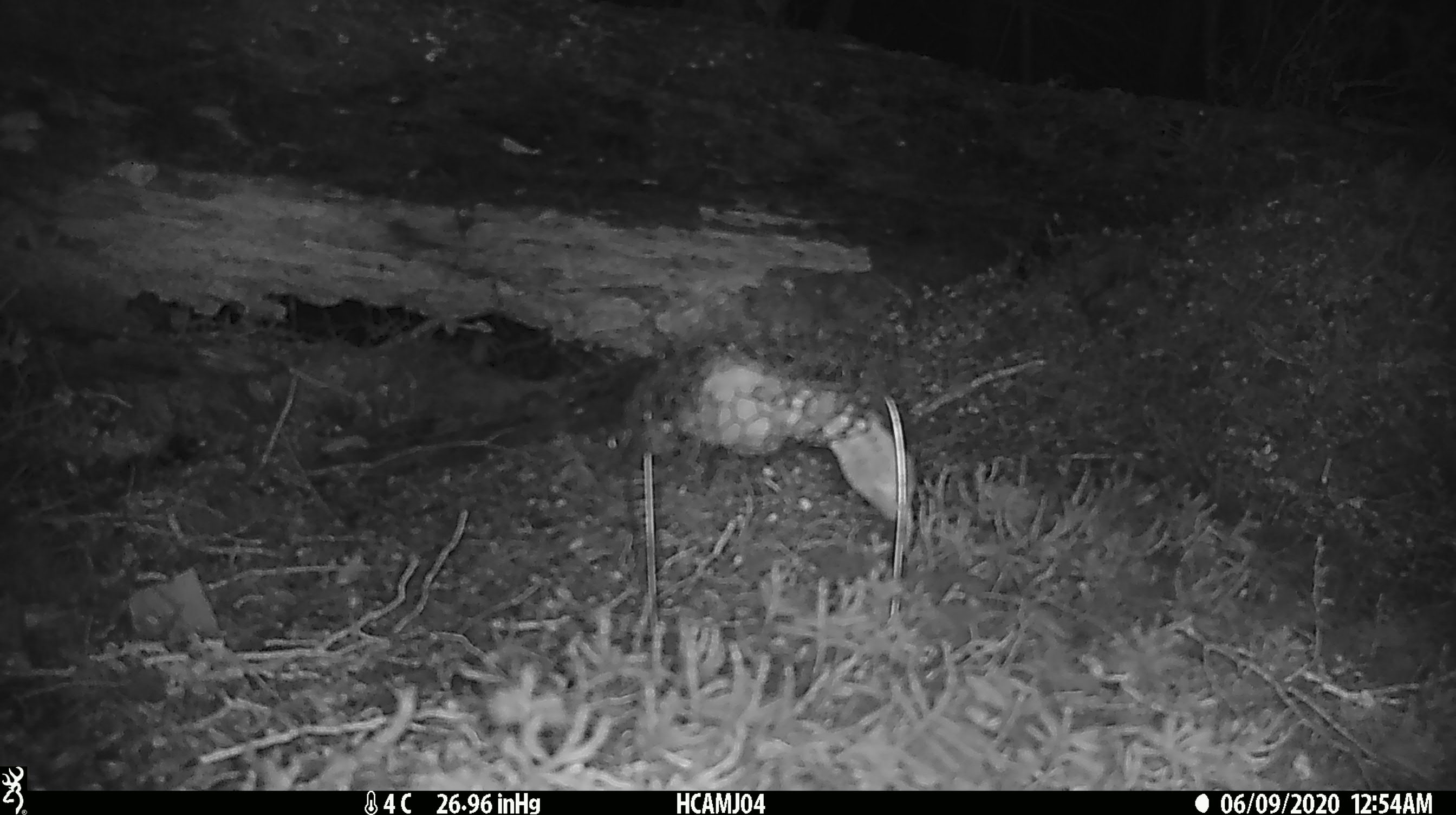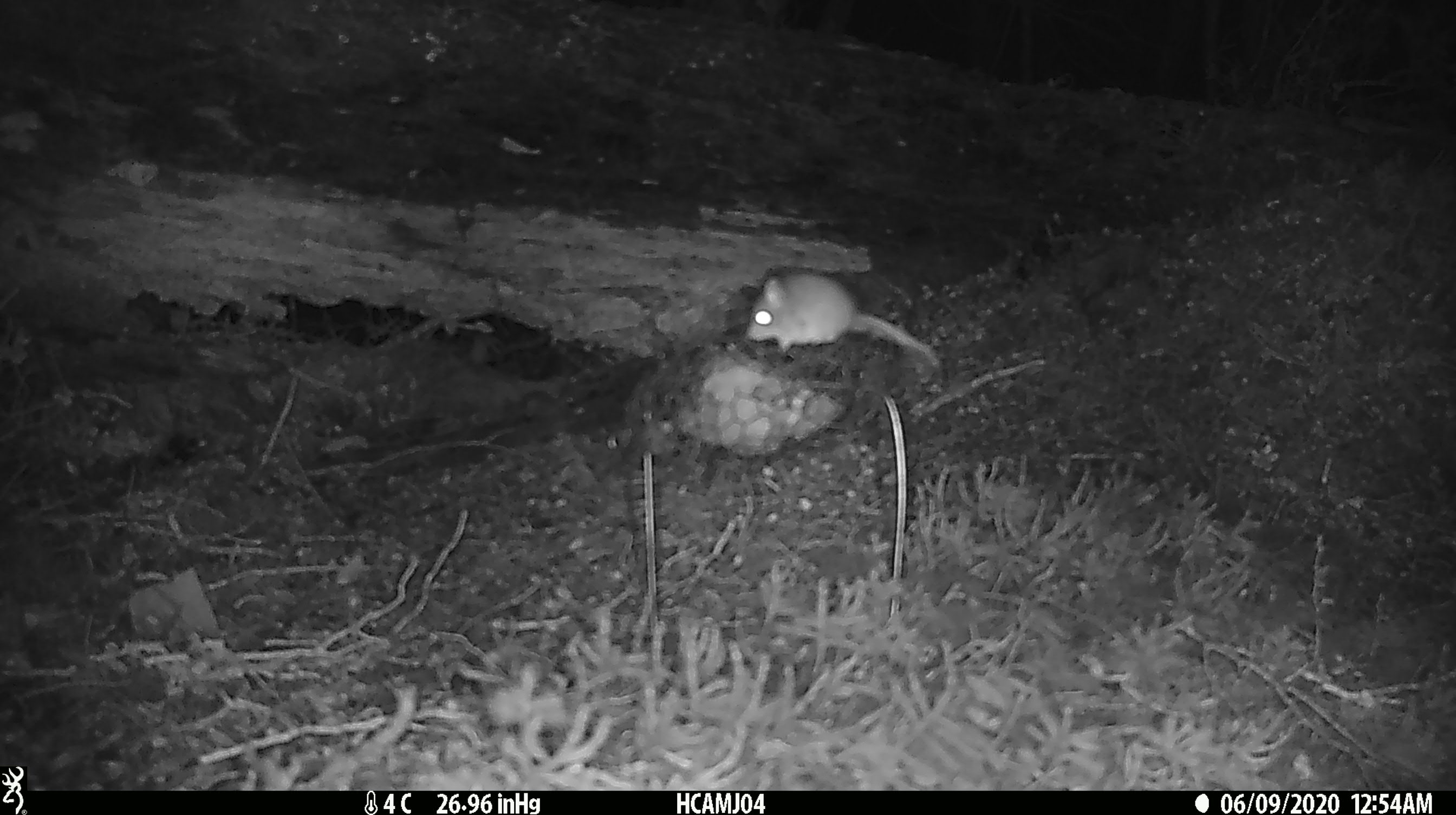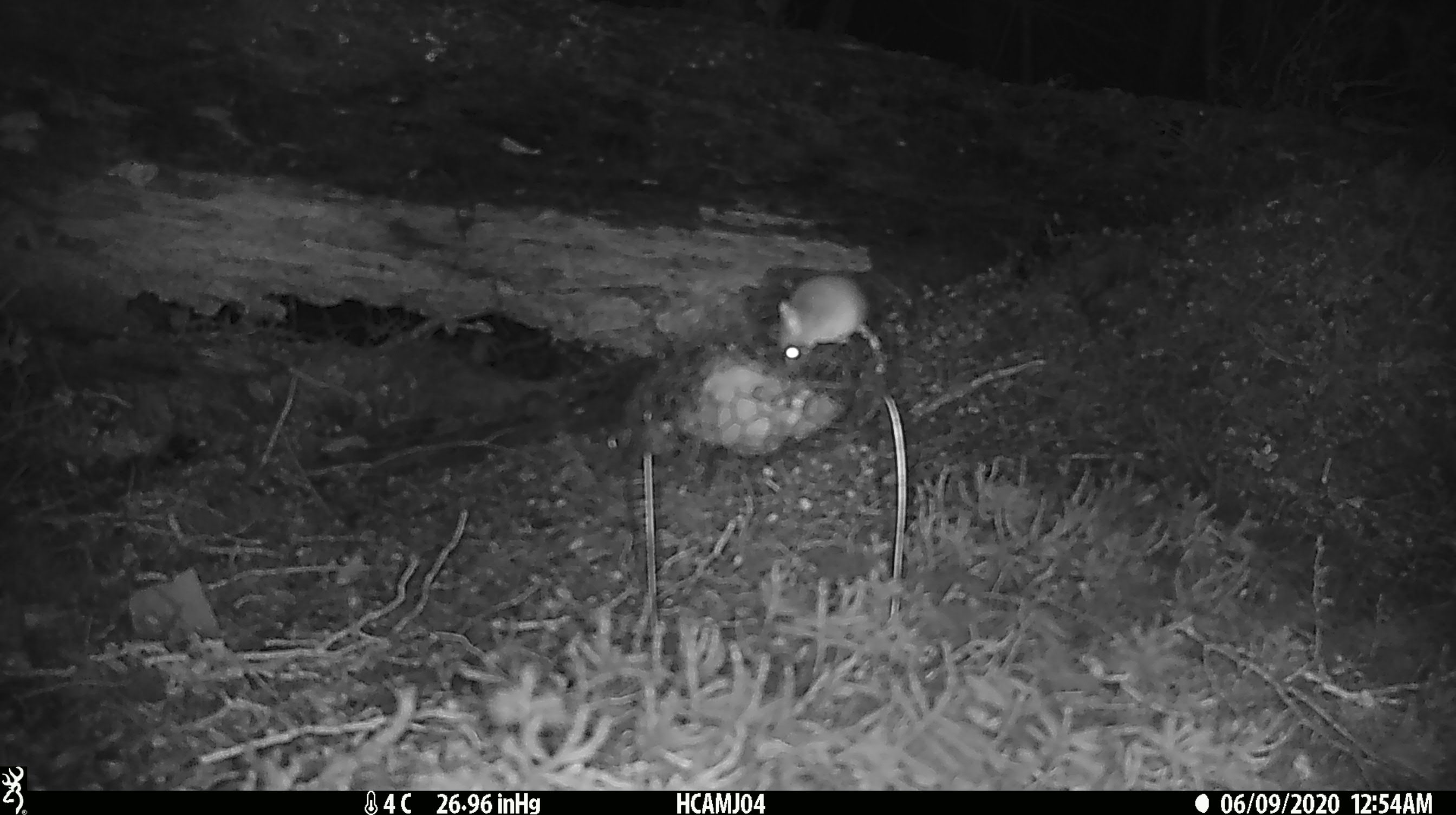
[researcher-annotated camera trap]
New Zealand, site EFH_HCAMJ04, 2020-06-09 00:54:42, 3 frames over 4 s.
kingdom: Animalia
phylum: Chordata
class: Mammalia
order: Rodentia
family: Muridae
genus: Mus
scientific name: Mus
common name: mouse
Mouse (Mus).